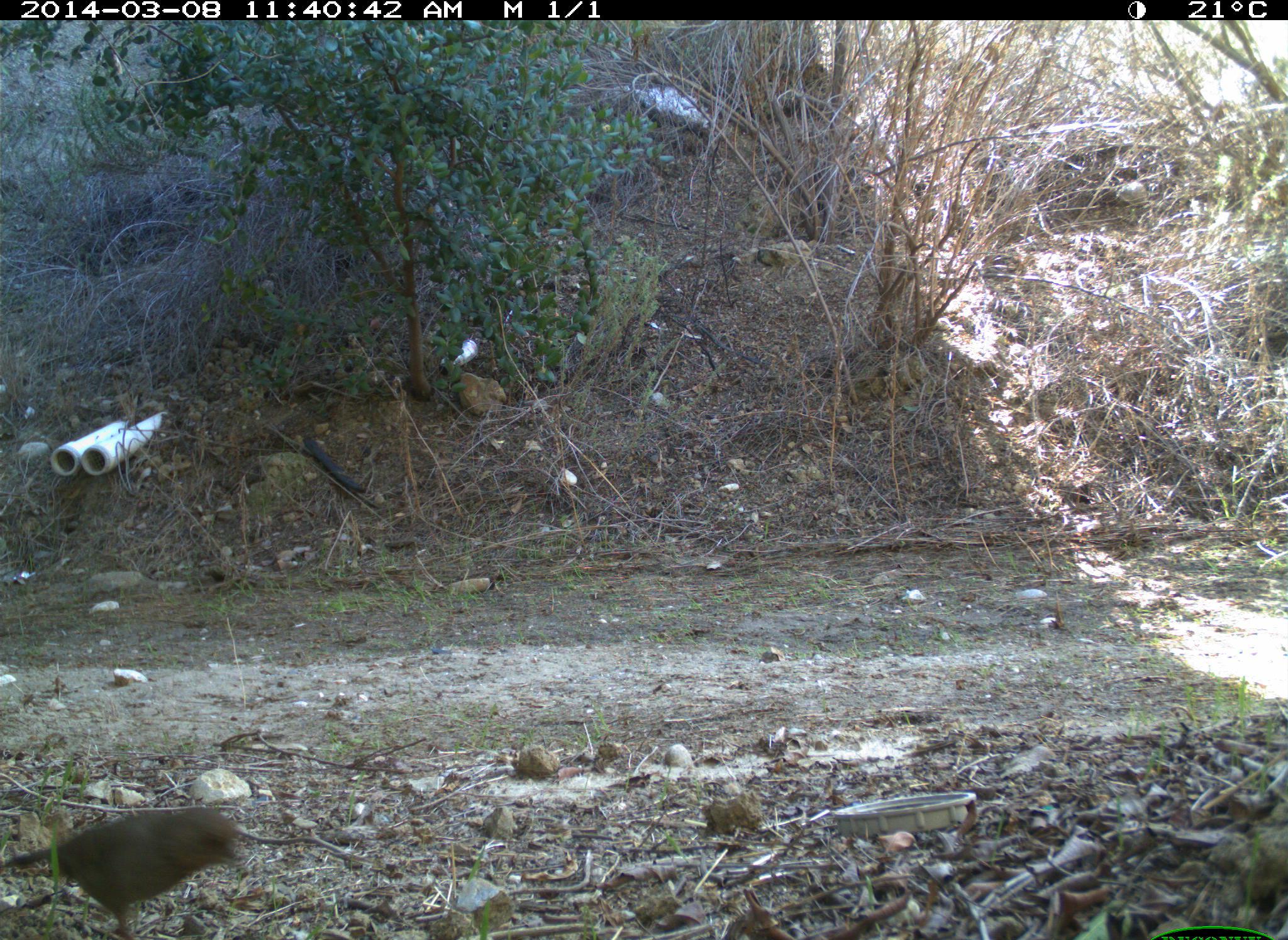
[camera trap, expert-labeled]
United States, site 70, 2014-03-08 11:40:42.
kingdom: Animalia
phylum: Chordata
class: Aves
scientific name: Aves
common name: bird